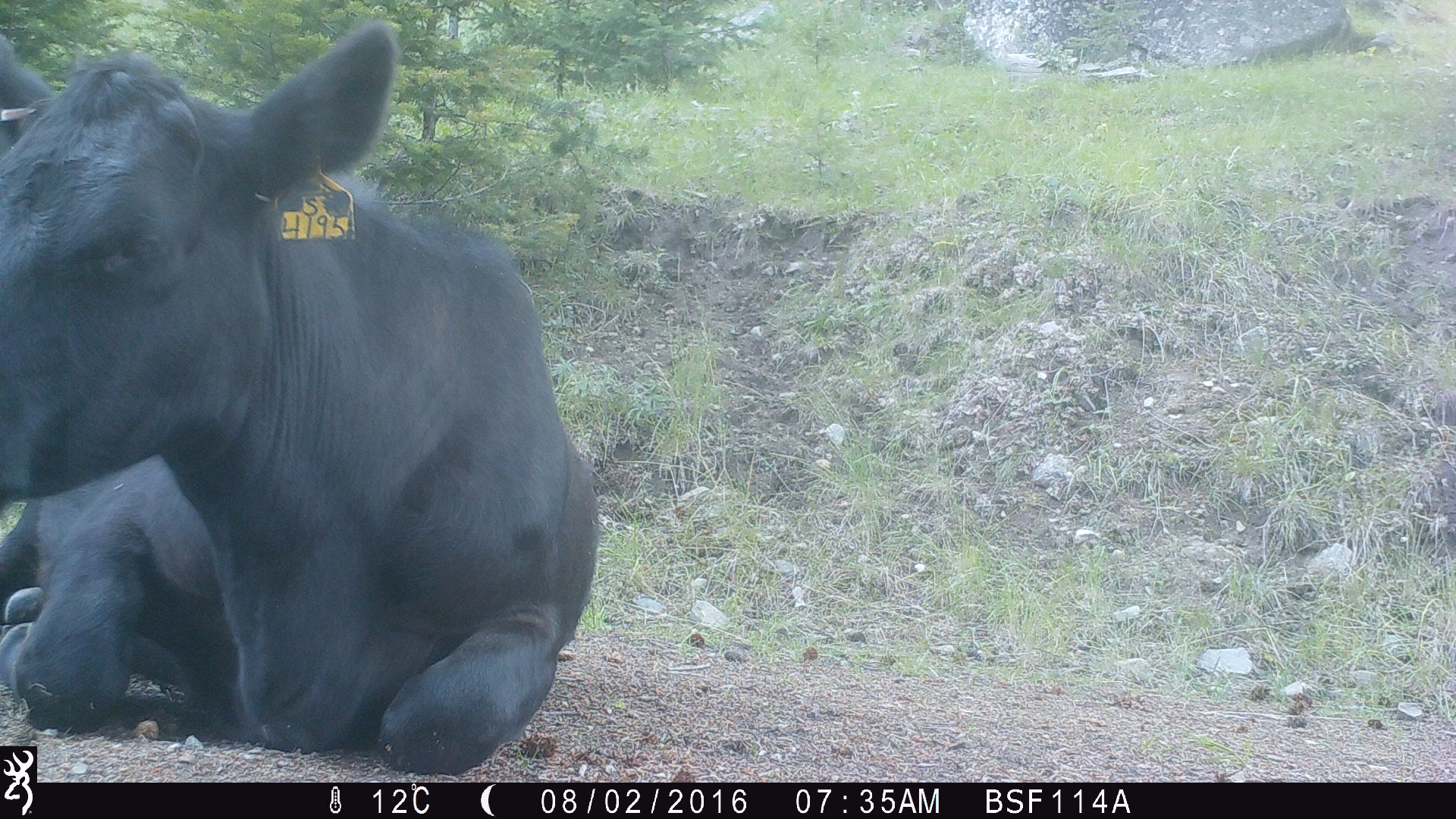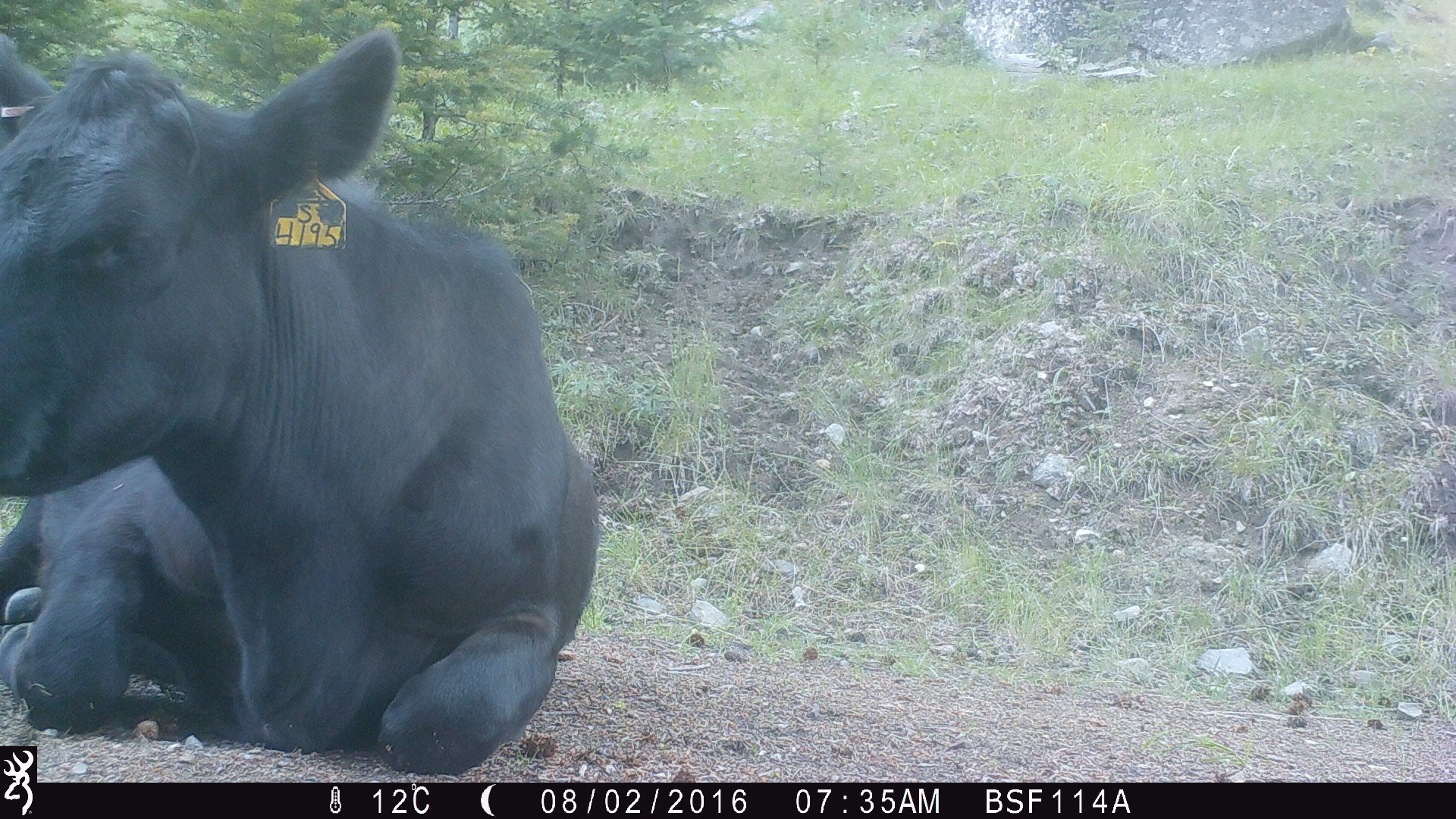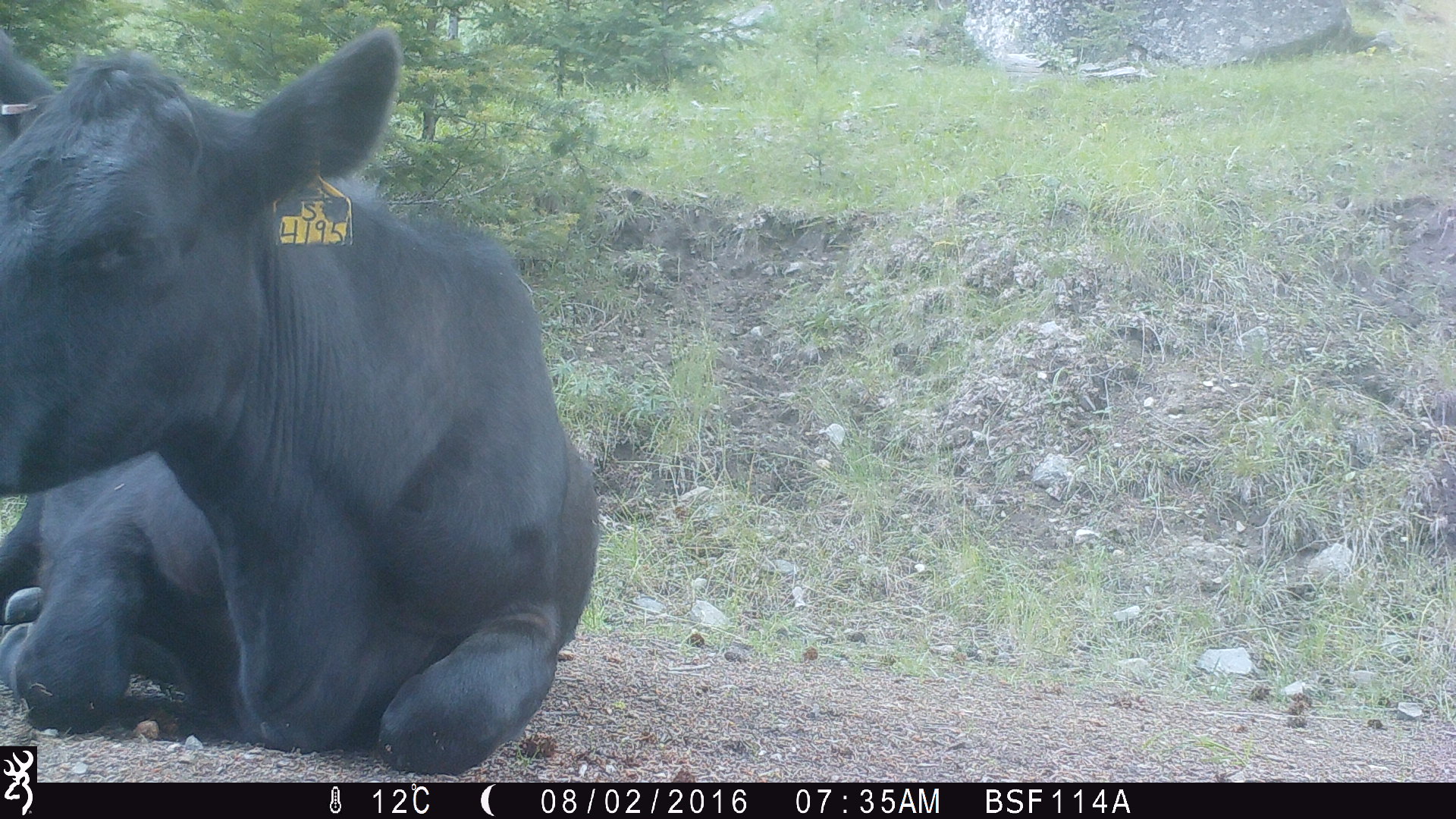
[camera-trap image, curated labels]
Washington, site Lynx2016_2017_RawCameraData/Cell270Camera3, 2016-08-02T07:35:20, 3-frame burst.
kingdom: Animalia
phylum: Chordata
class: Mammalia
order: Artiodactyla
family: Bovidae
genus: Bos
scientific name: Bos taurus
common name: domestic cattle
Domestic cattle (Bos taurus). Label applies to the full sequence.